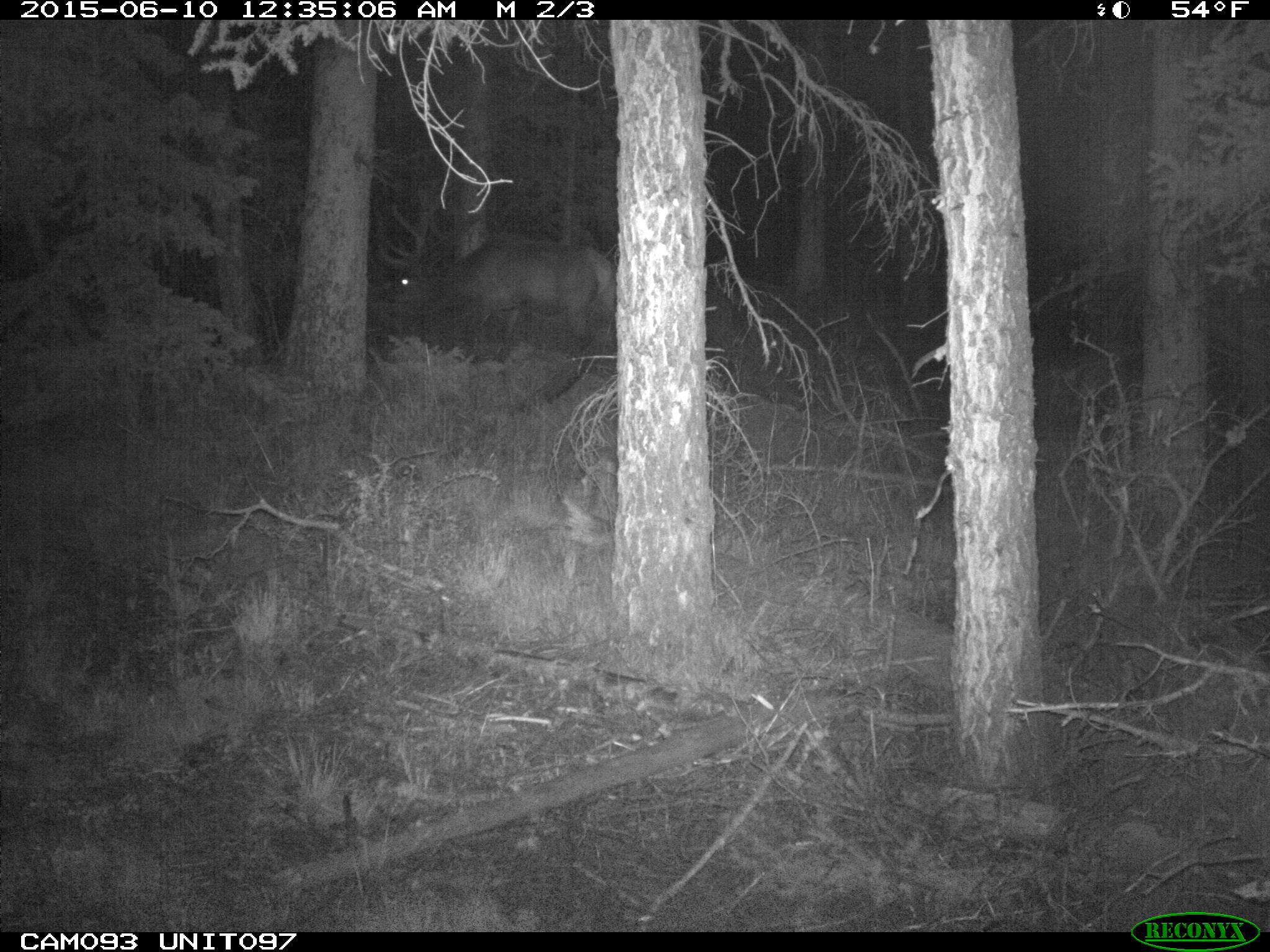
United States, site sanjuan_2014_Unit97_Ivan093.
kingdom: Animalia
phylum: Chordata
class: Mammalia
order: Artiodactyla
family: Cervidae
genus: Cervus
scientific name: Cervus elaphus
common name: red deer